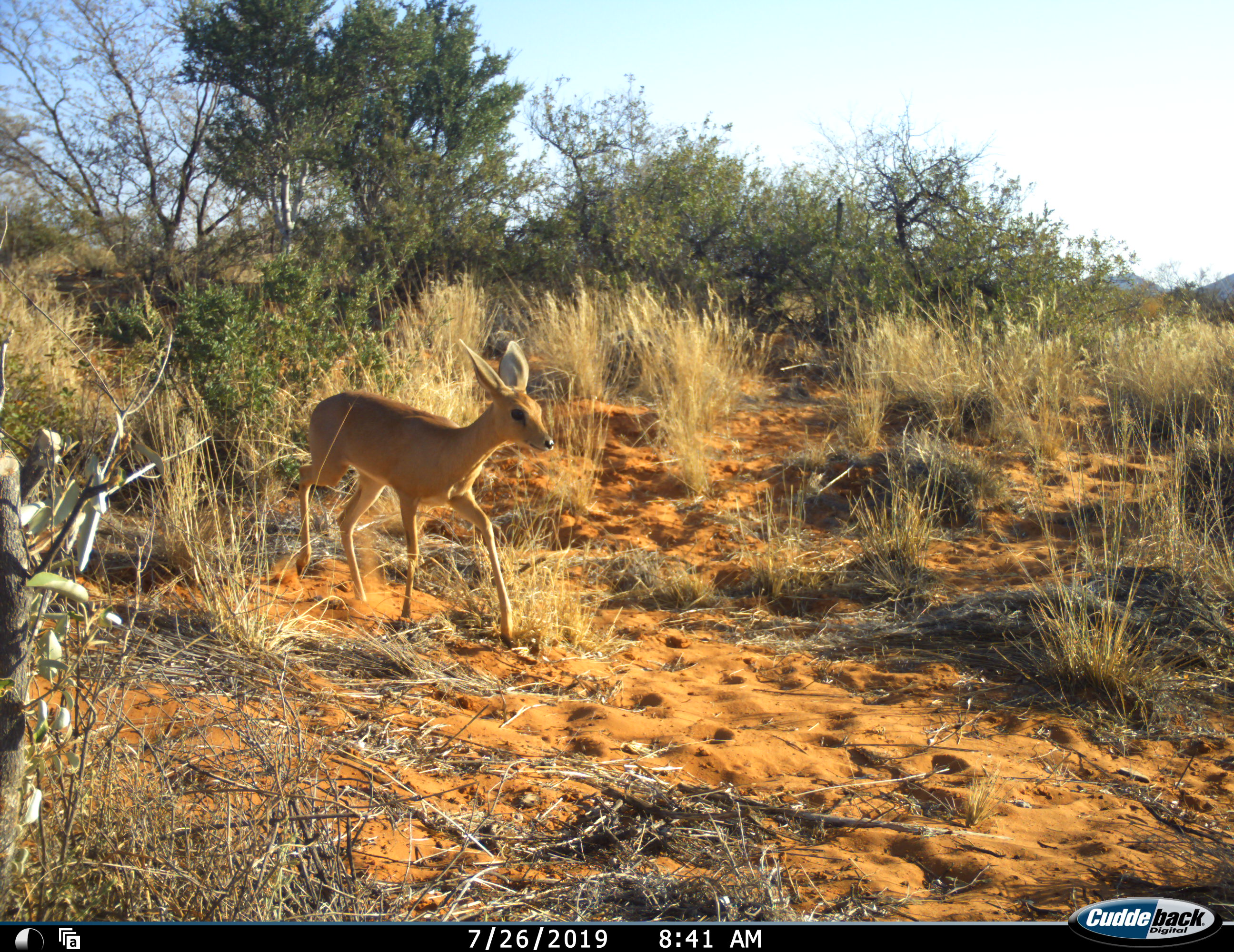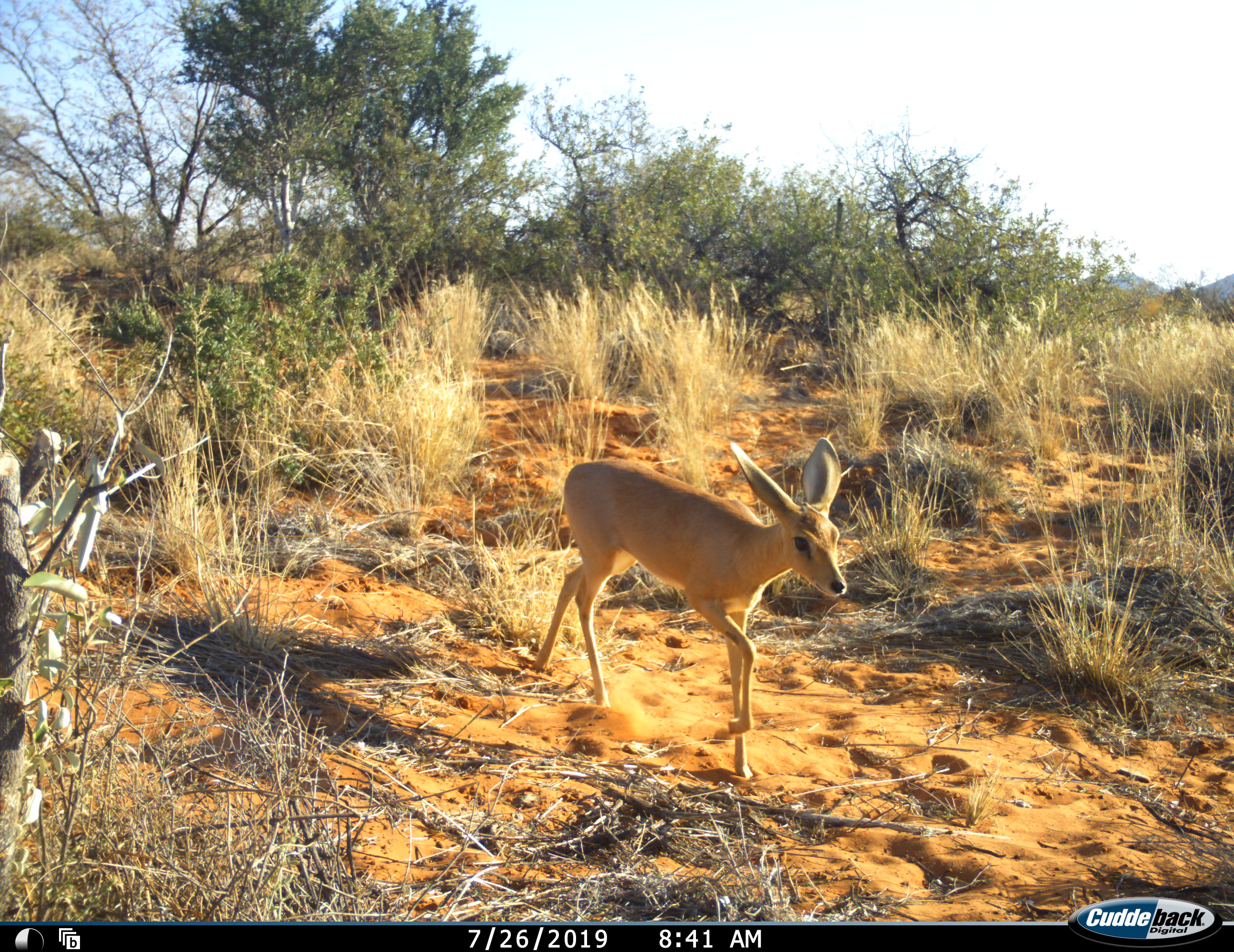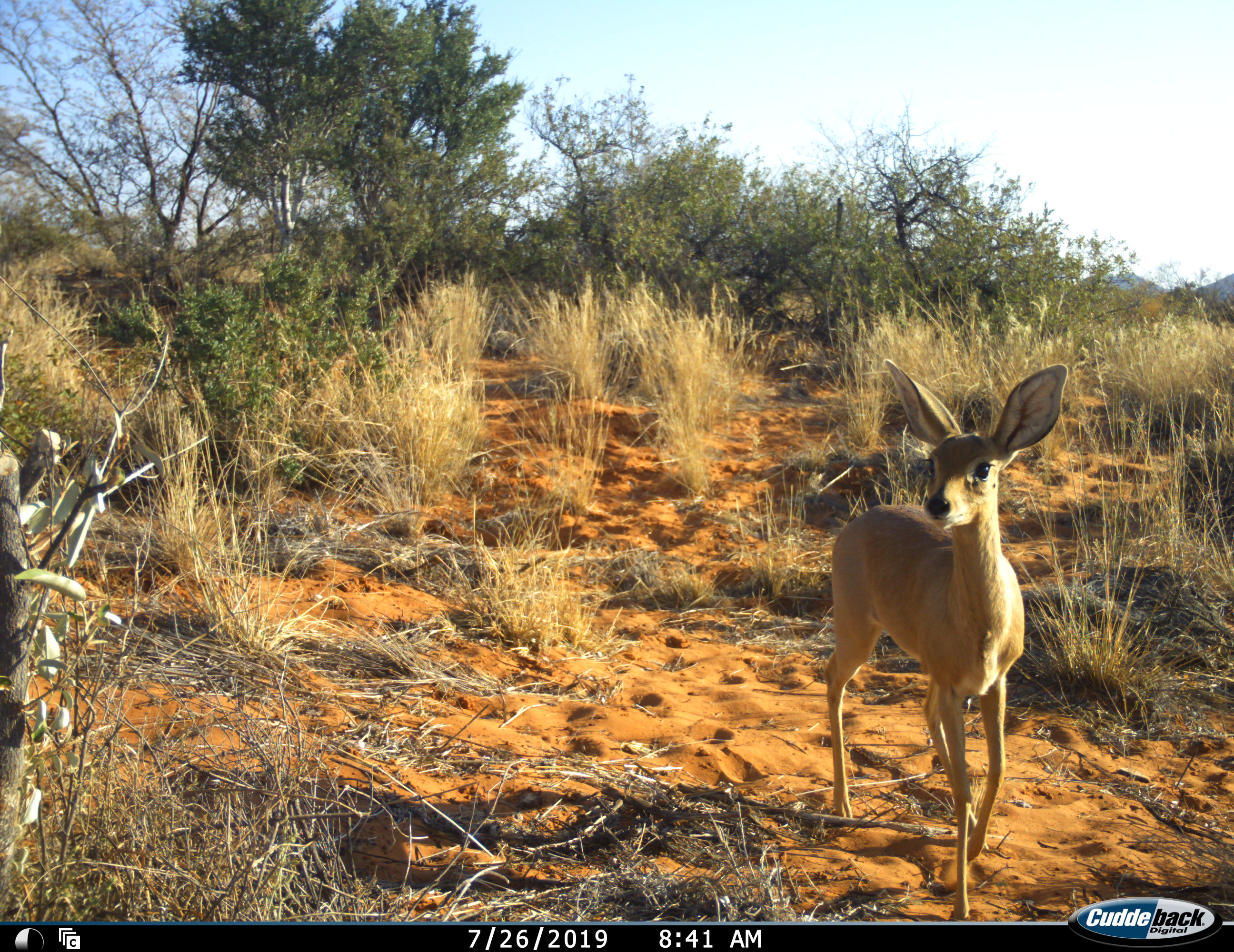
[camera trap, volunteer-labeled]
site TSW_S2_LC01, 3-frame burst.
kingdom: Animalia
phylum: Chordata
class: Mammalia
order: Artiodactyla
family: Bovidae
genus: Raphicerus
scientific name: Raphicerus campestris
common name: steenbok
Steenbok (Raphicerus campestris), count 1. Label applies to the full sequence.